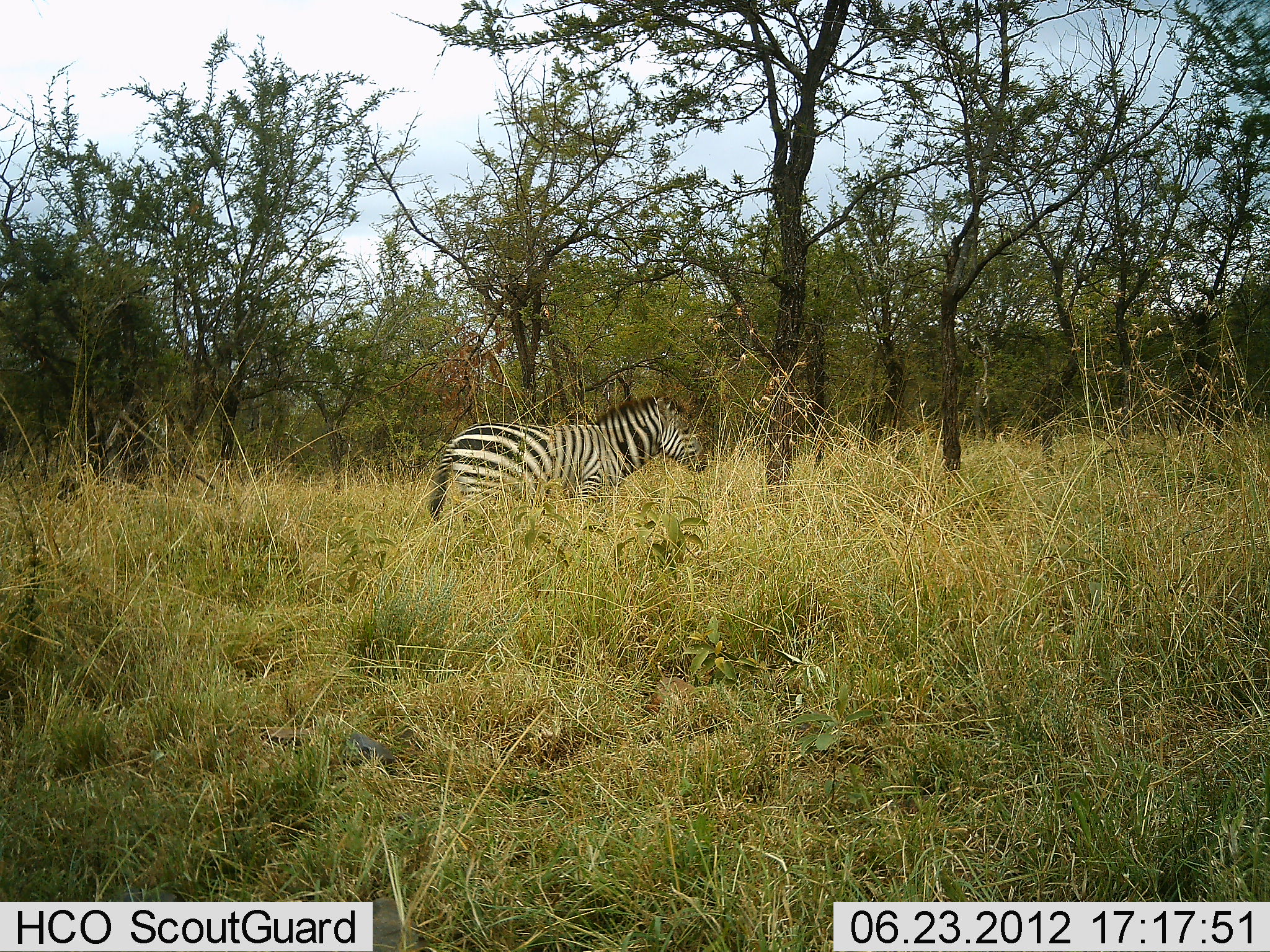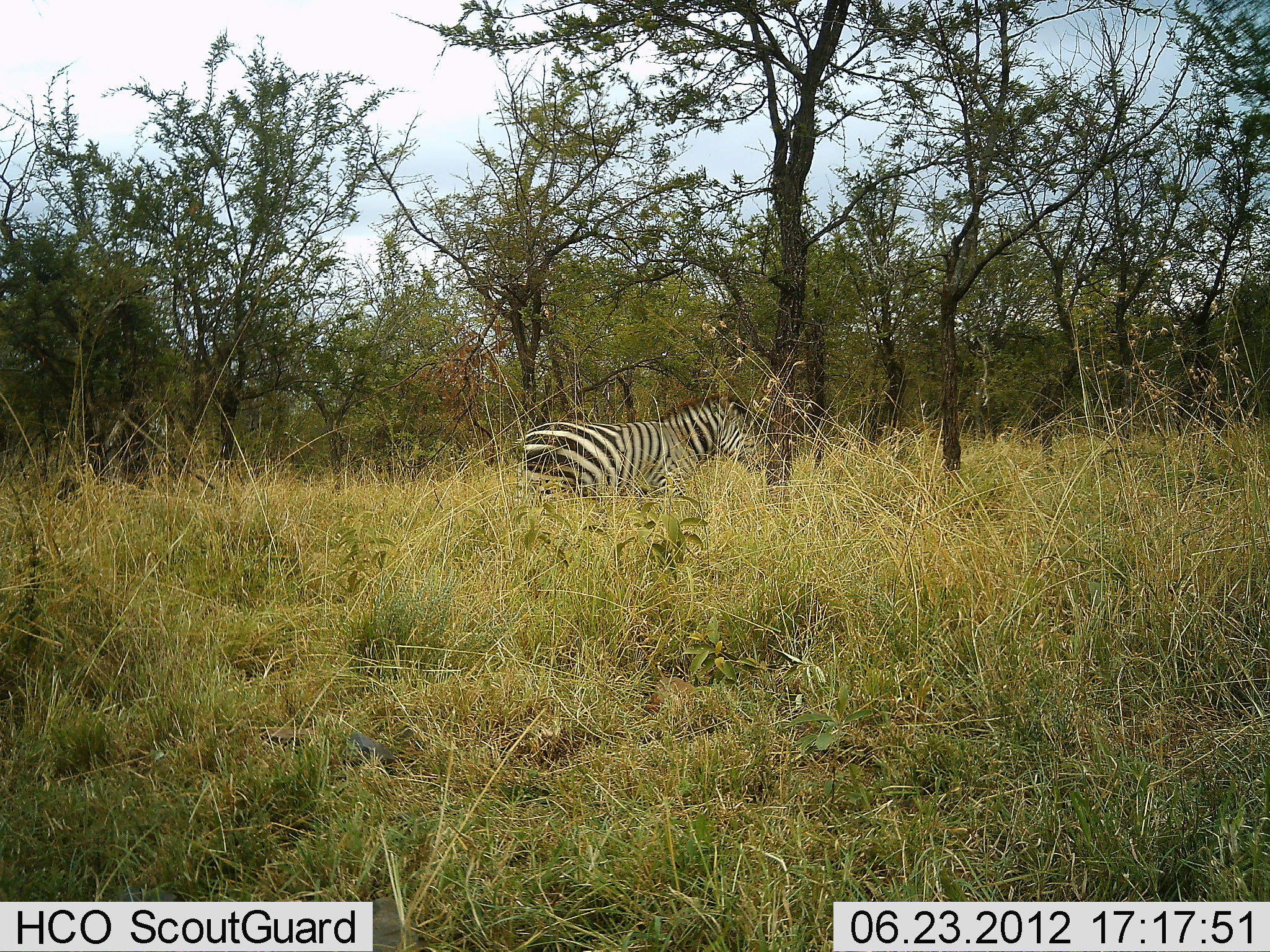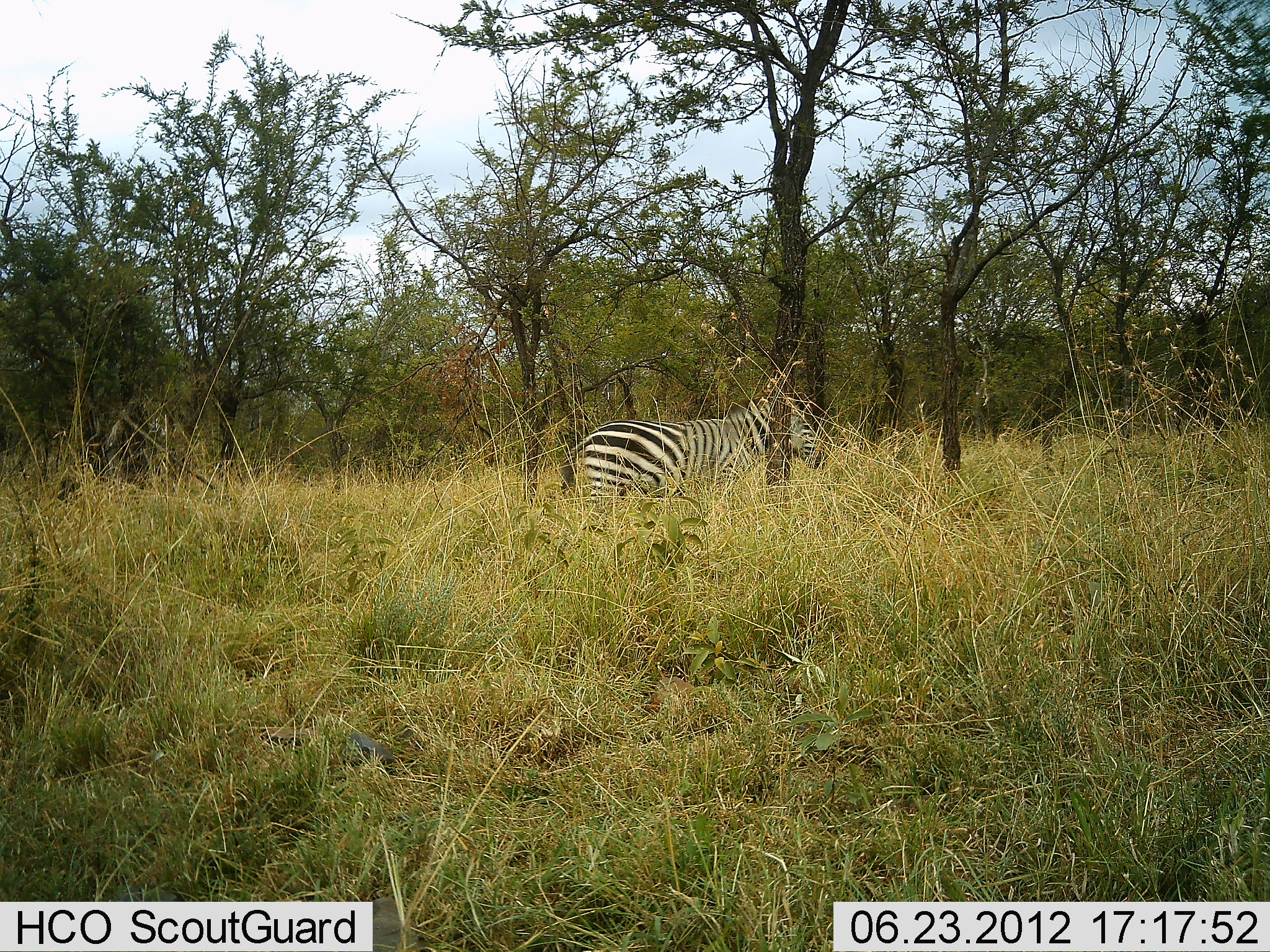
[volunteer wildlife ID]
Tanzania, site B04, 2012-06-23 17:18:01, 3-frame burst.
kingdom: Animalia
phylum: Chordata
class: Mammalia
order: Perissodactyla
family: Equidae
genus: Equus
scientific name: Equus quagga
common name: plains zebra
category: zebra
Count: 1.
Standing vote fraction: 10%.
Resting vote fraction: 0%.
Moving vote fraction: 90%.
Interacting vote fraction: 0%.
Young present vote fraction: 0%.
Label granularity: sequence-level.